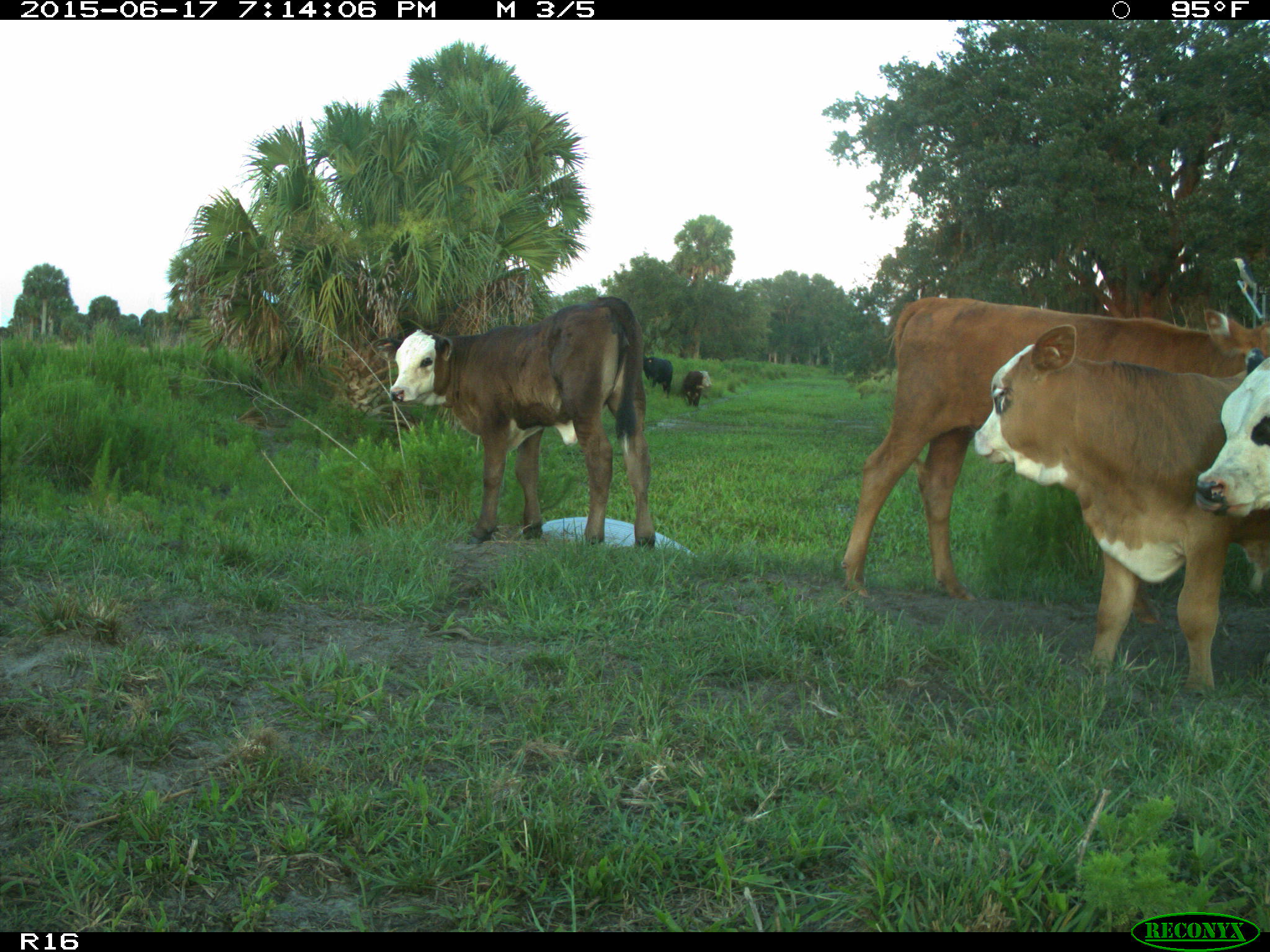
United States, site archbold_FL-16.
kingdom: Animalia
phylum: Chordata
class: Mammalia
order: Artiodactyla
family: Bovidae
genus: Bos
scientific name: Bos taurus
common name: domestic cow